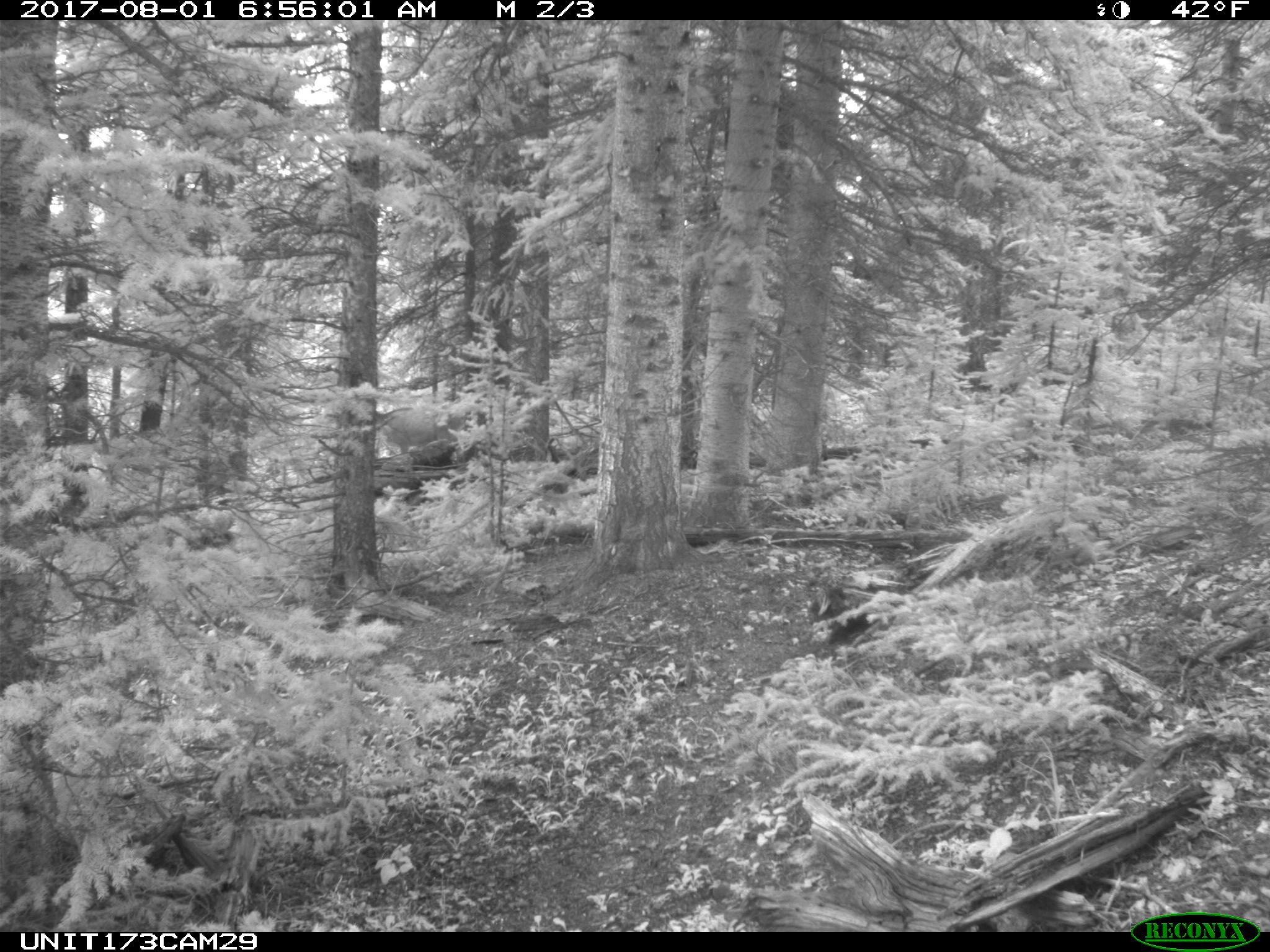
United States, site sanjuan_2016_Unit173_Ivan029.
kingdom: Animalia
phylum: Chordata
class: Mammalia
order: Artiodactyla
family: Cervidae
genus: Odocoileus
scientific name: Odocoileus hemionus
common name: mule deer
Odocoileus hemionus (mule deer).